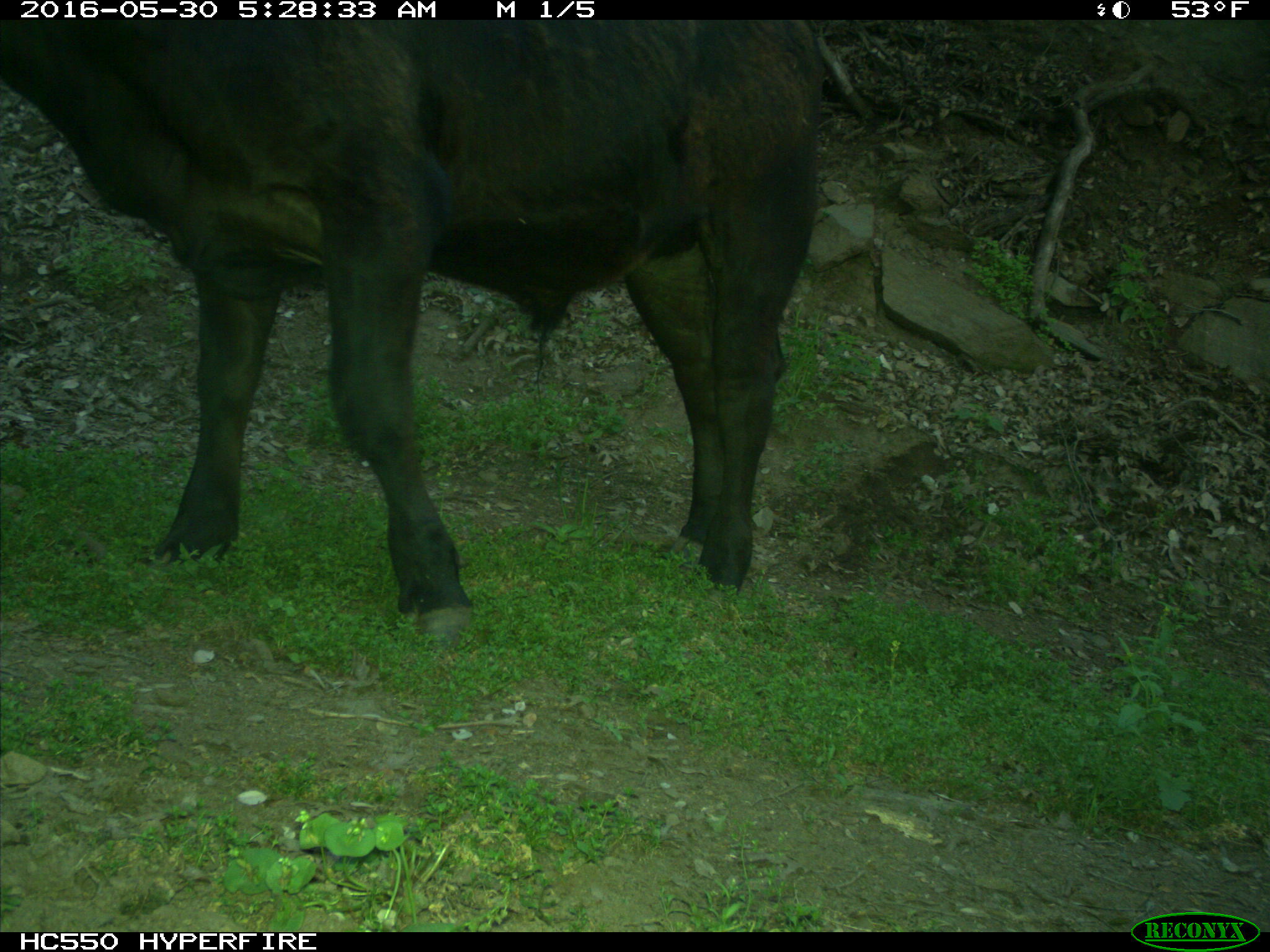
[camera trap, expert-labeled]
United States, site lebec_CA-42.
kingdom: Animalia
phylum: Chordata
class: Mammalia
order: Artiodactyla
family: Bovidae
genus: Bos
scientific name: Bos taurus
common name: domestic cow